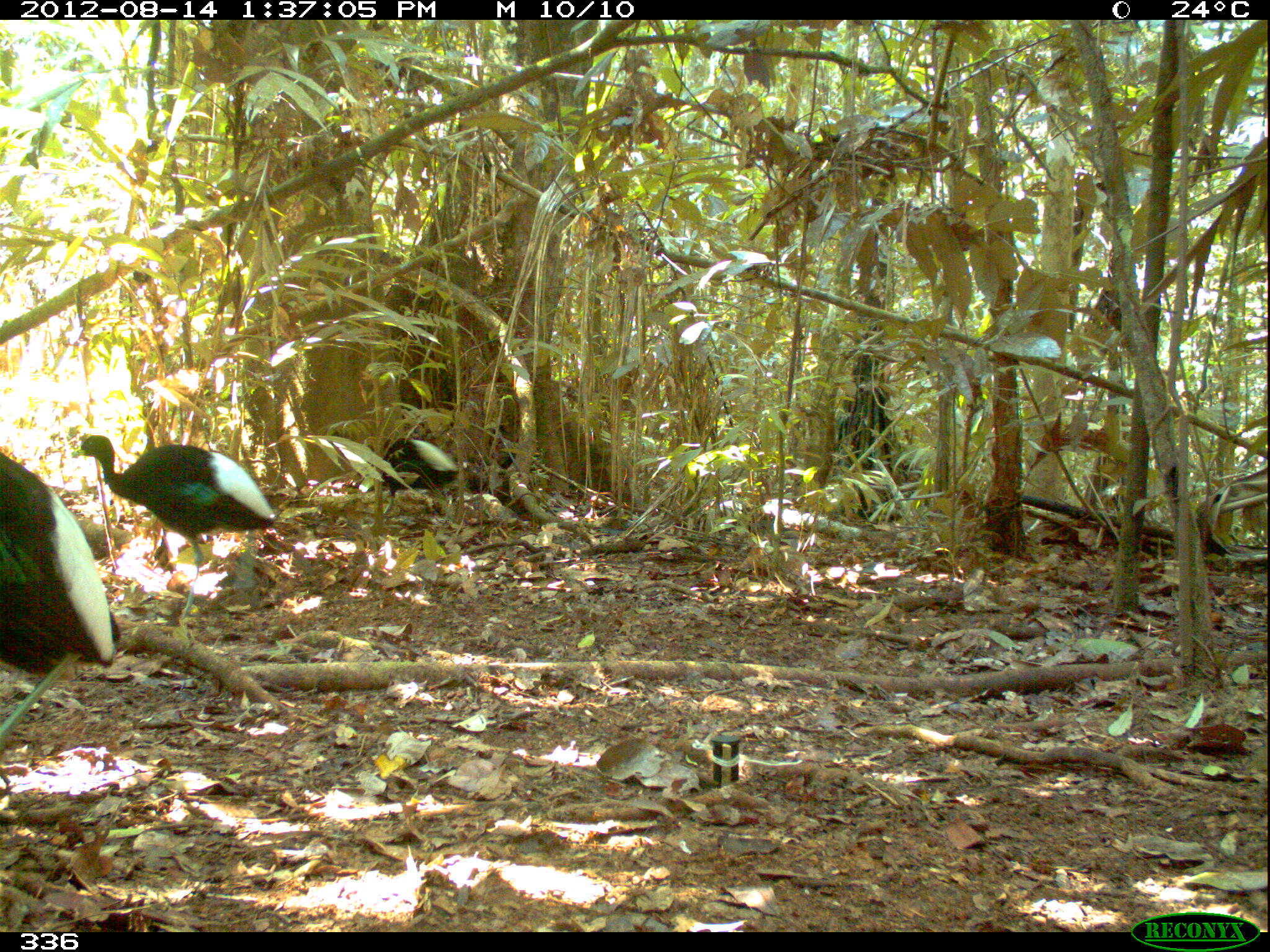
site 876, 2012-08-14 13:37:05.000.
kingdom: Animalia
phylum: Chordata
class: Aves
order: Gruiformes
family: Psophiidae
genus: Psophia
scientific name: Psophia leucoptera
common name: pale-winged trumpeter